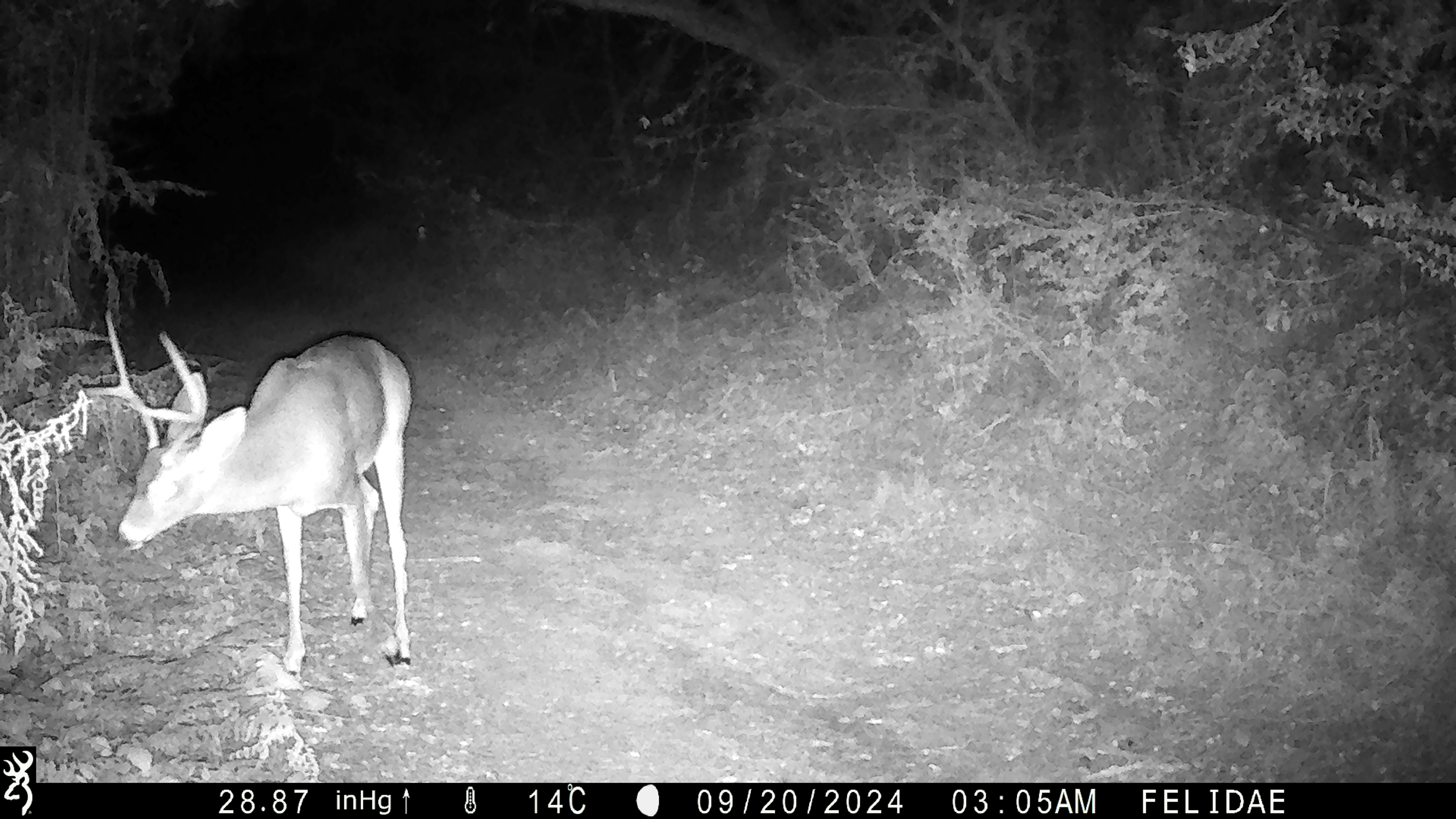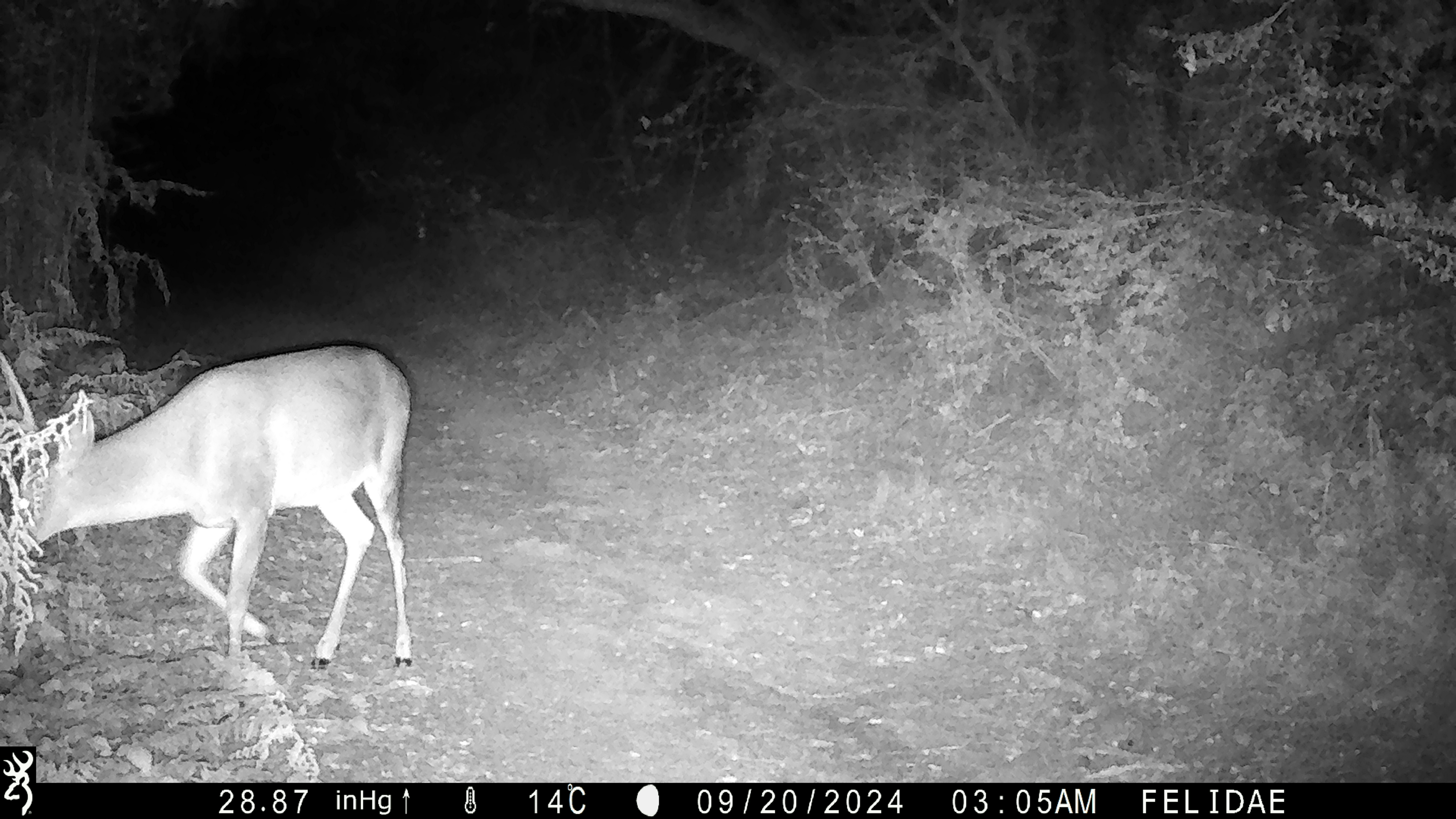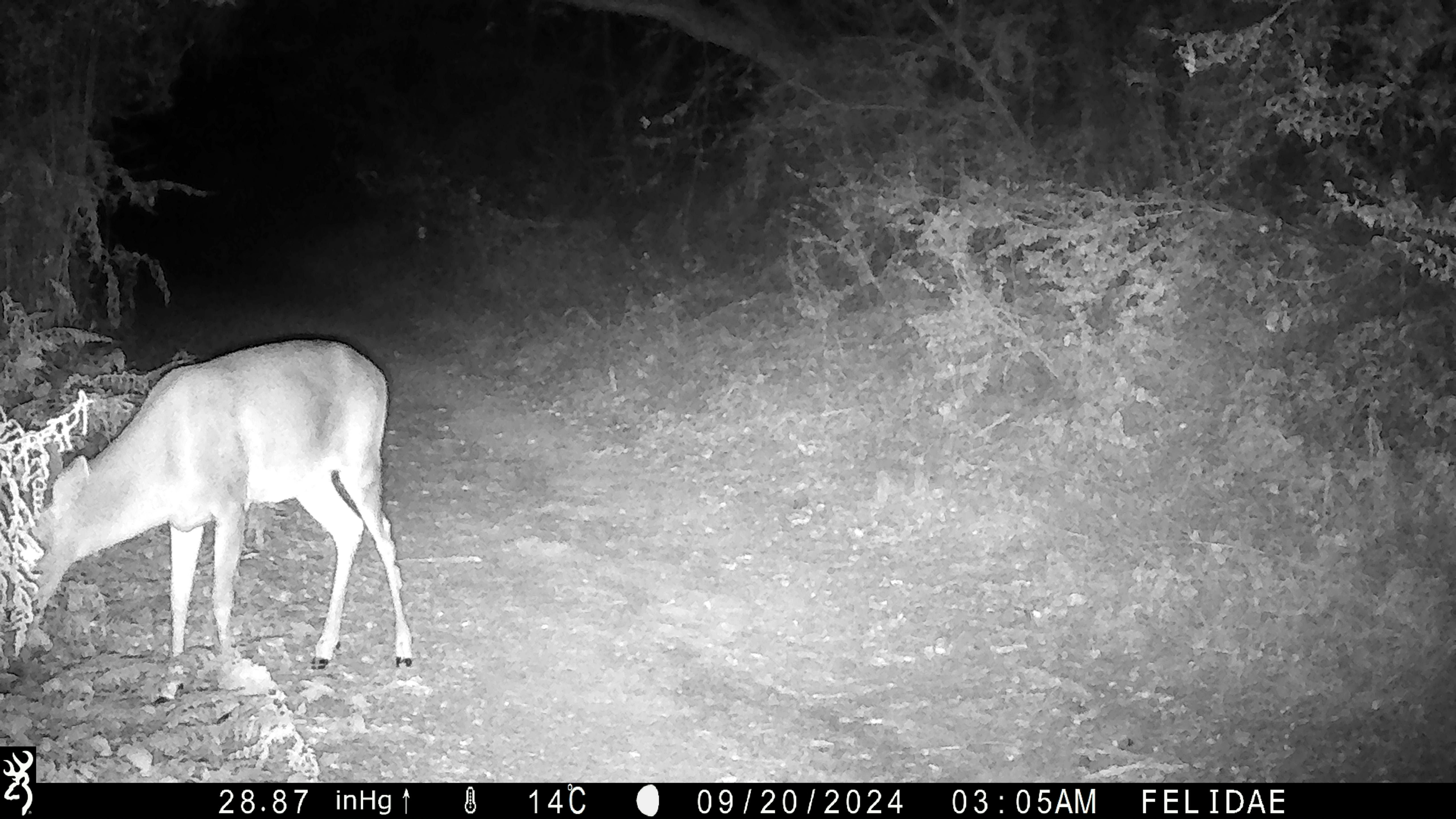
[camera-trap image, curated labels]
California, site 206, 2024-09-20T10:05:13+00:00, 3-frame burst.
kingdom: Animalia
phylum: Chordata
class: Mammalia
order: Artiodactyla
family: Cervidae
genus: Odocoileus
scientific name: Odocoileus hemionus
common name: mule deer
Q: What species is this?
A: Mule deer (Odocoileus hemionus).